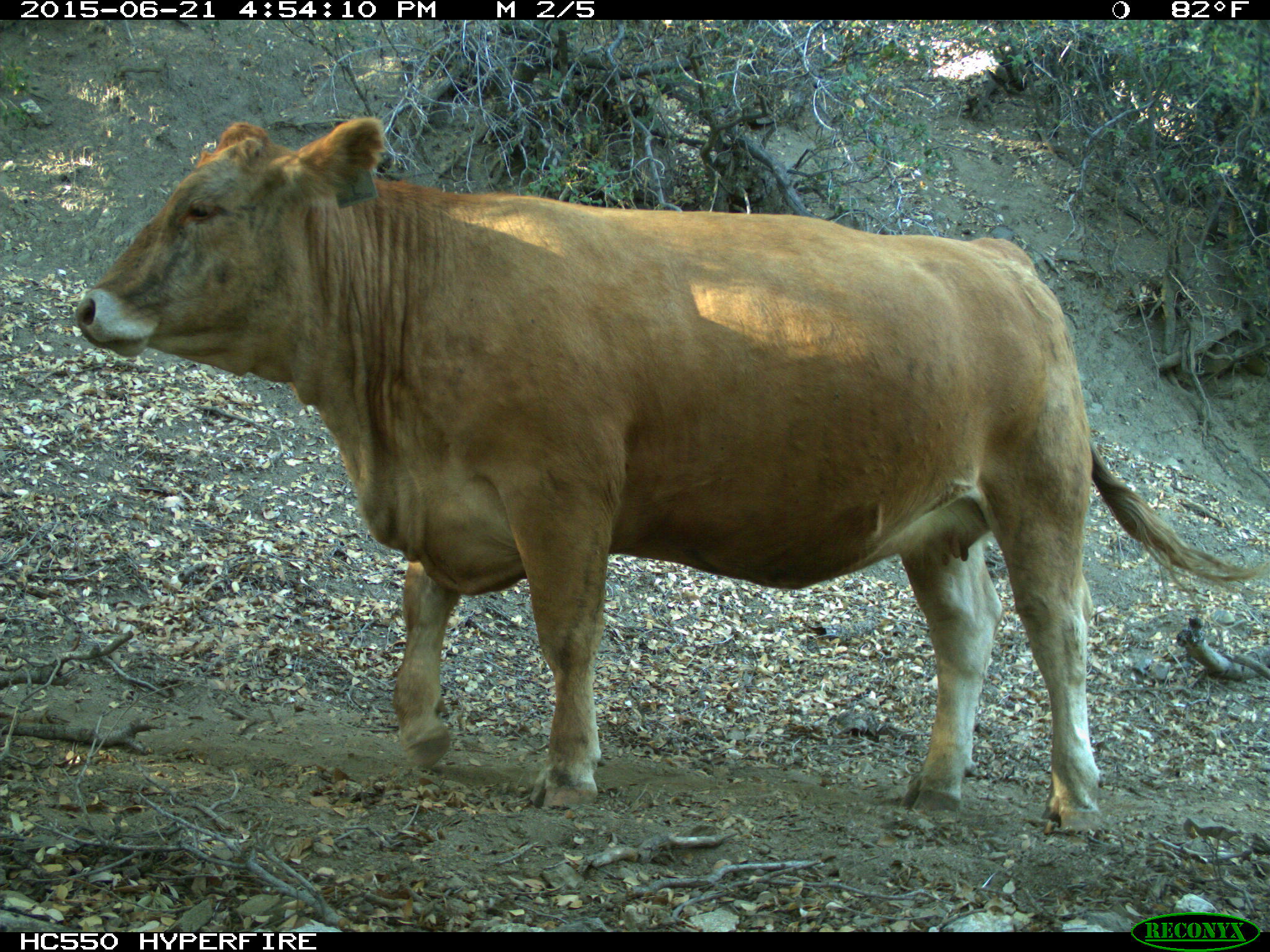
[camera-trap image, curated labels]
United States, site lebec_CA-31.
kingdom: Animalia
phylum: Chordata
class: Mammalia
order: Artiodactyla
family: Bovidae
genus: Bos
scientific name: Bos taurus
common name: domestic cow